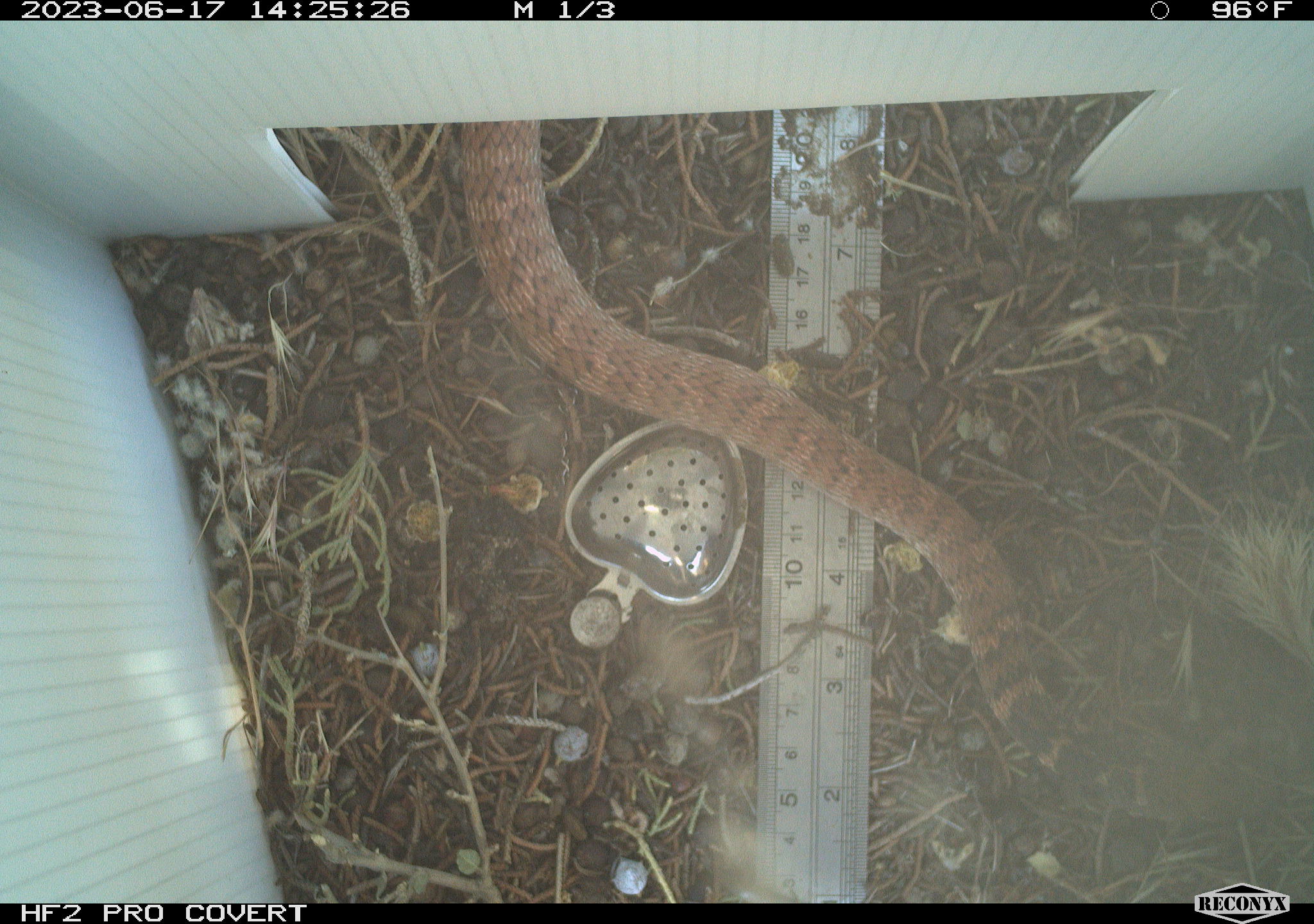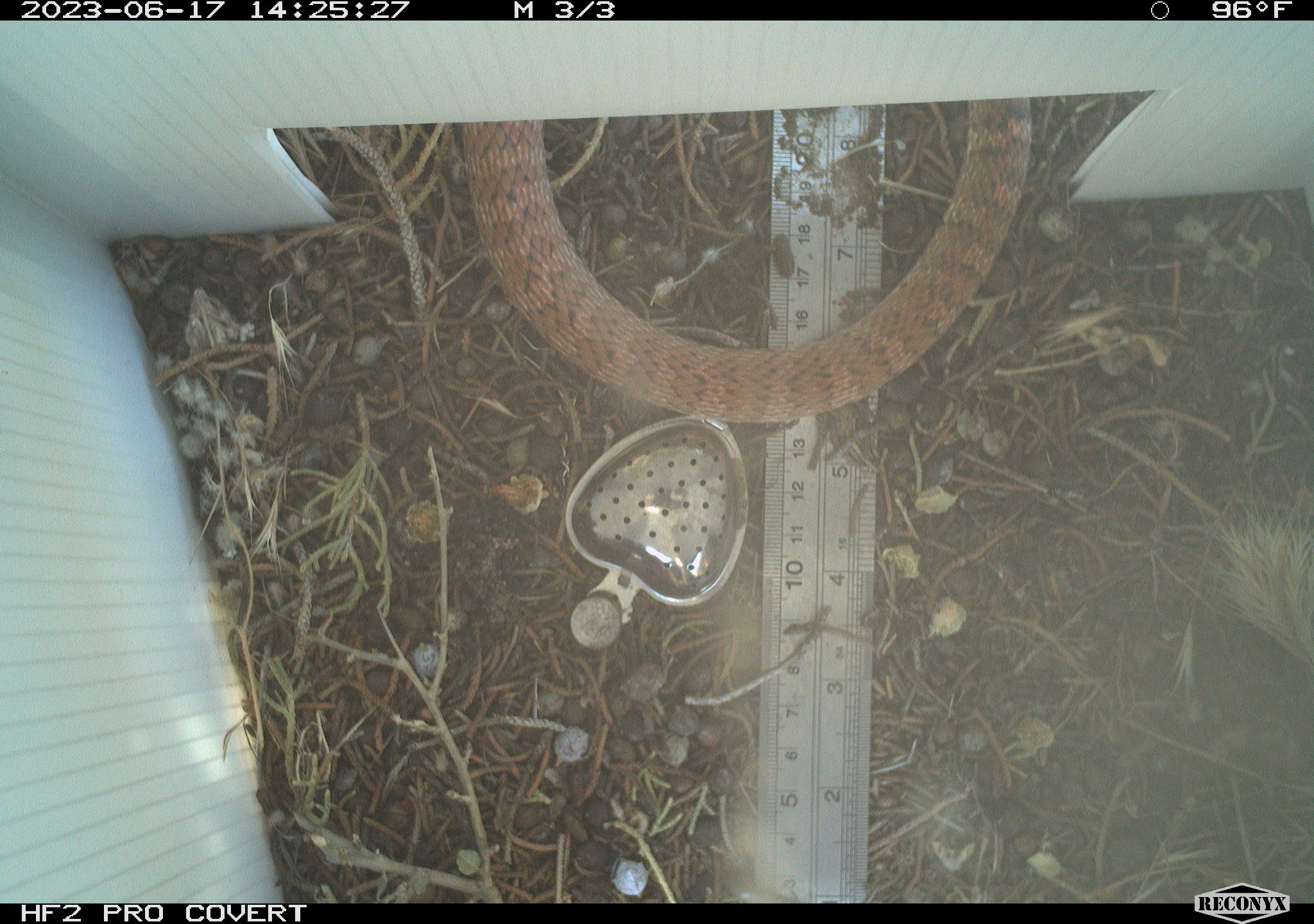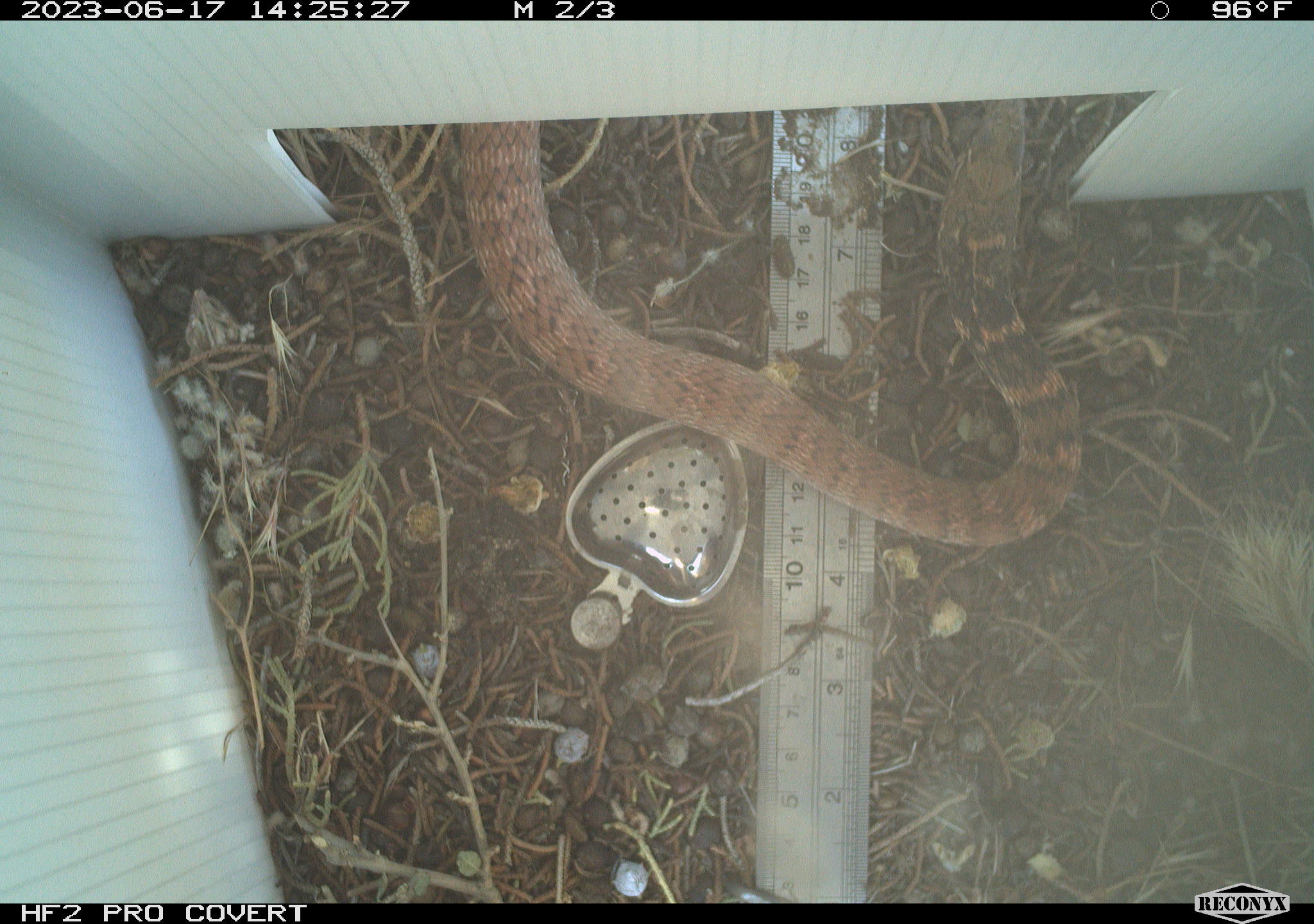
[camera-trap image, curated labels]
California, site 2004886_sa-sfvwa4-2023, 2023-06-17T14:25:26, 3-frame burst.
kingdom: Animalia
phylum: Chordata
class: Reptilia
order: Squamata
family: Colubridae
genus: Masticophis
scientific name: Masticophis flagellum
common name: coachwhip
Coachwhip (Masticophis flagellum).